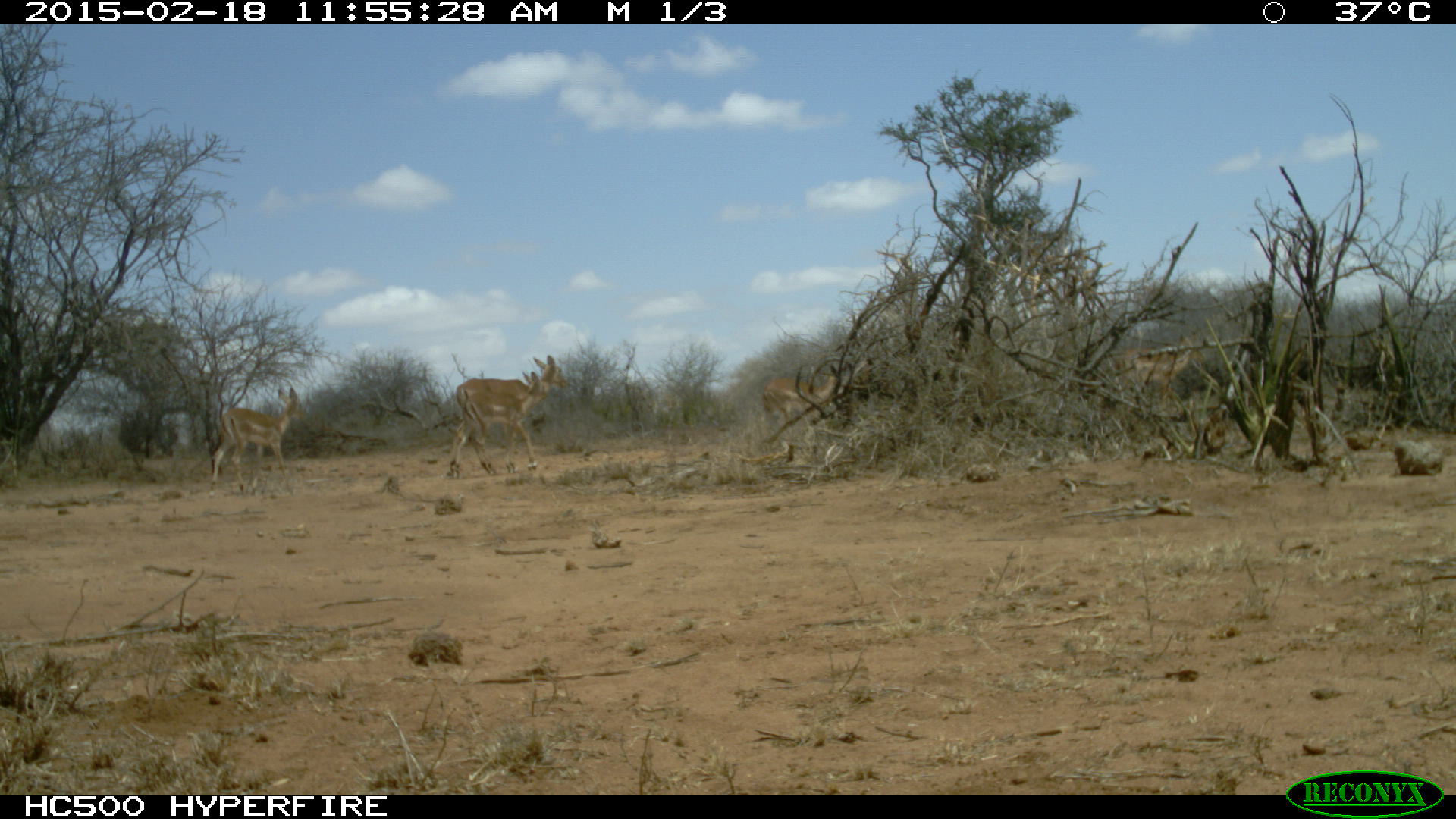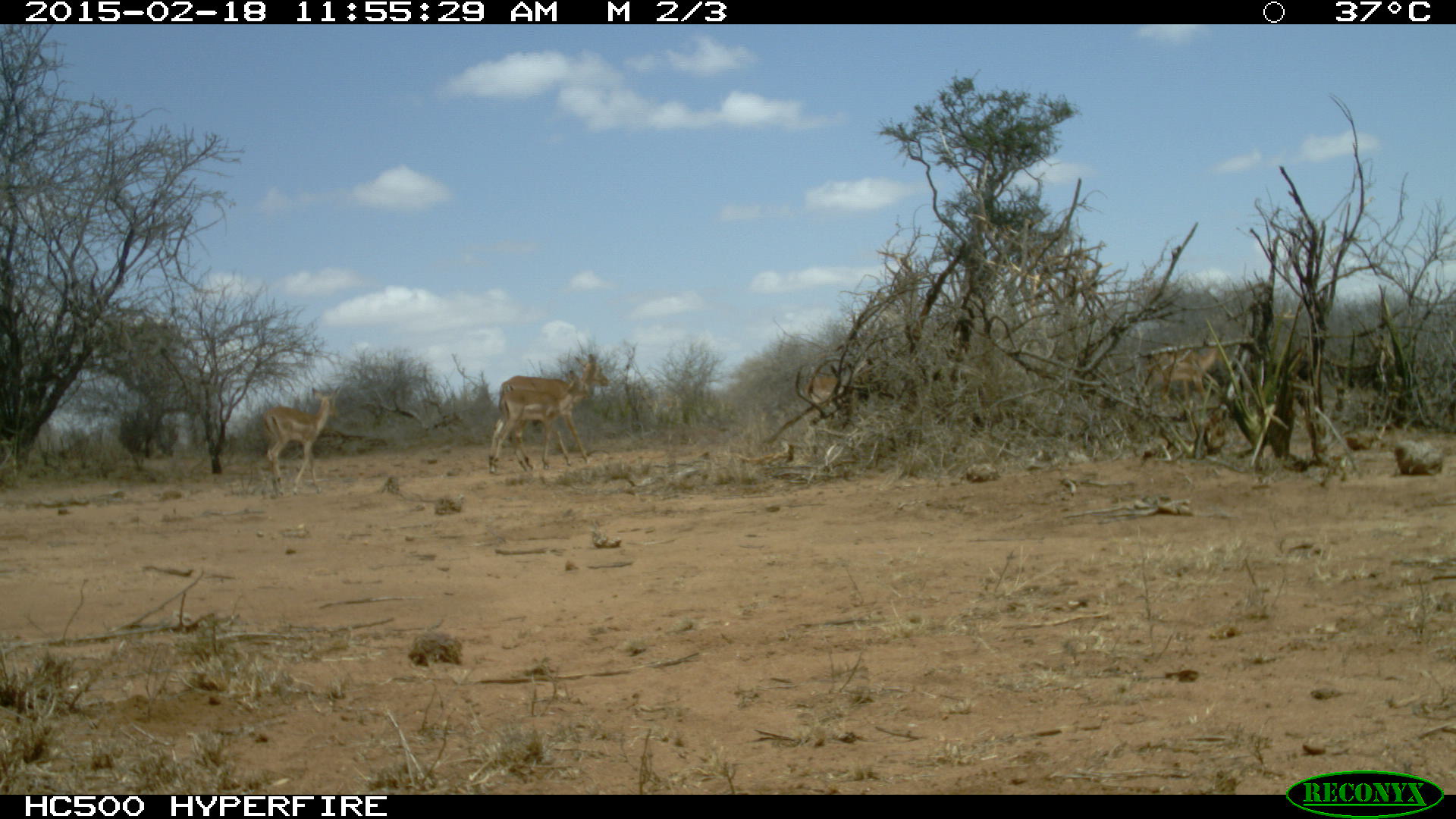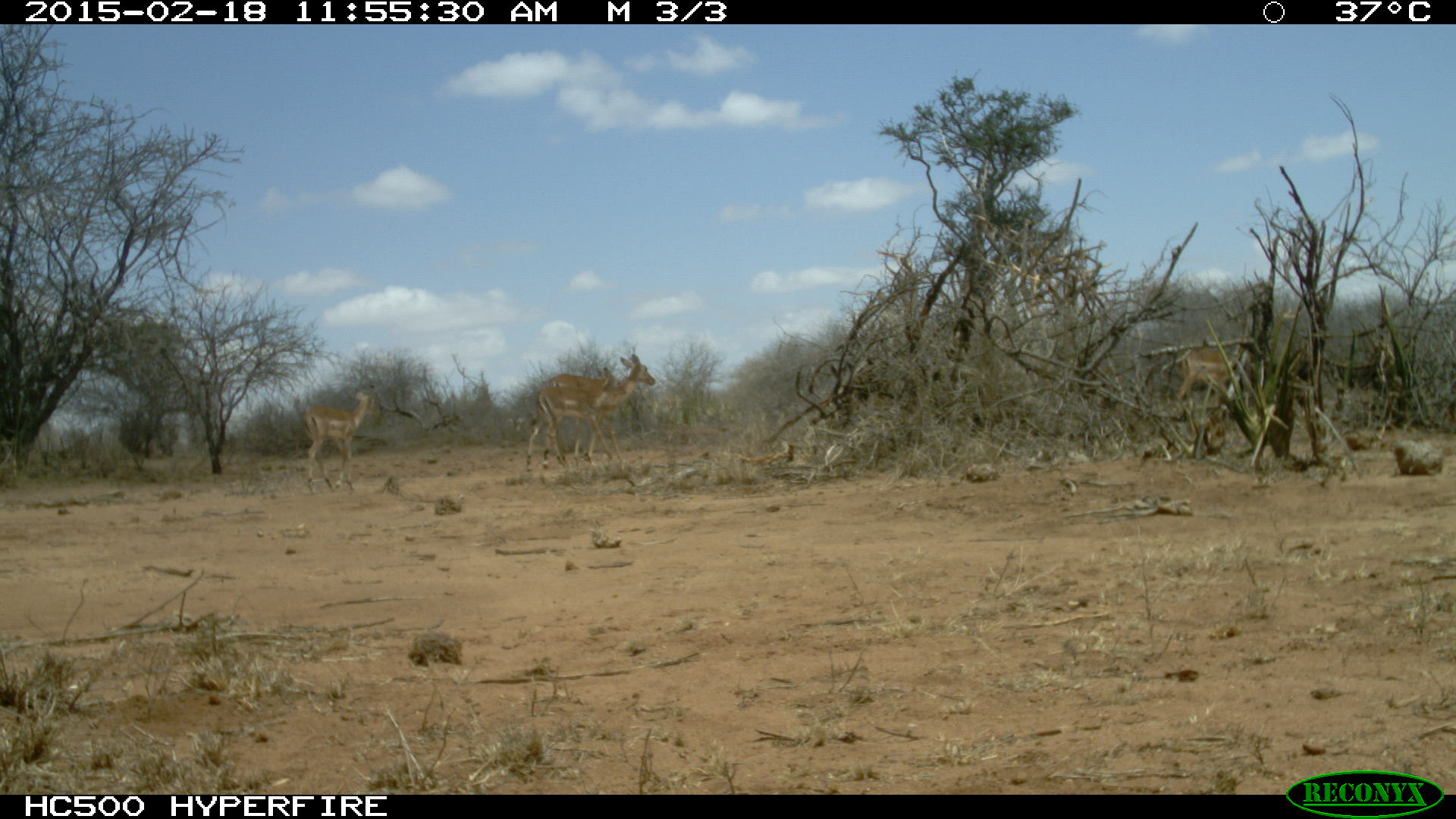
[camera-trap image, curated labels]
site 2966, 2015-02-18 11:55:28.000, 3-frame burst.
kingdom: Animalia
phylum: Chordata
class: Mammalia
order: Artiodactyla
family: Bovidae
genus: Aepyceros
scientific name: Aepyceros melampus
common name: impala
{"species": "Aepyceros melampus (impala)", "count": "1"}